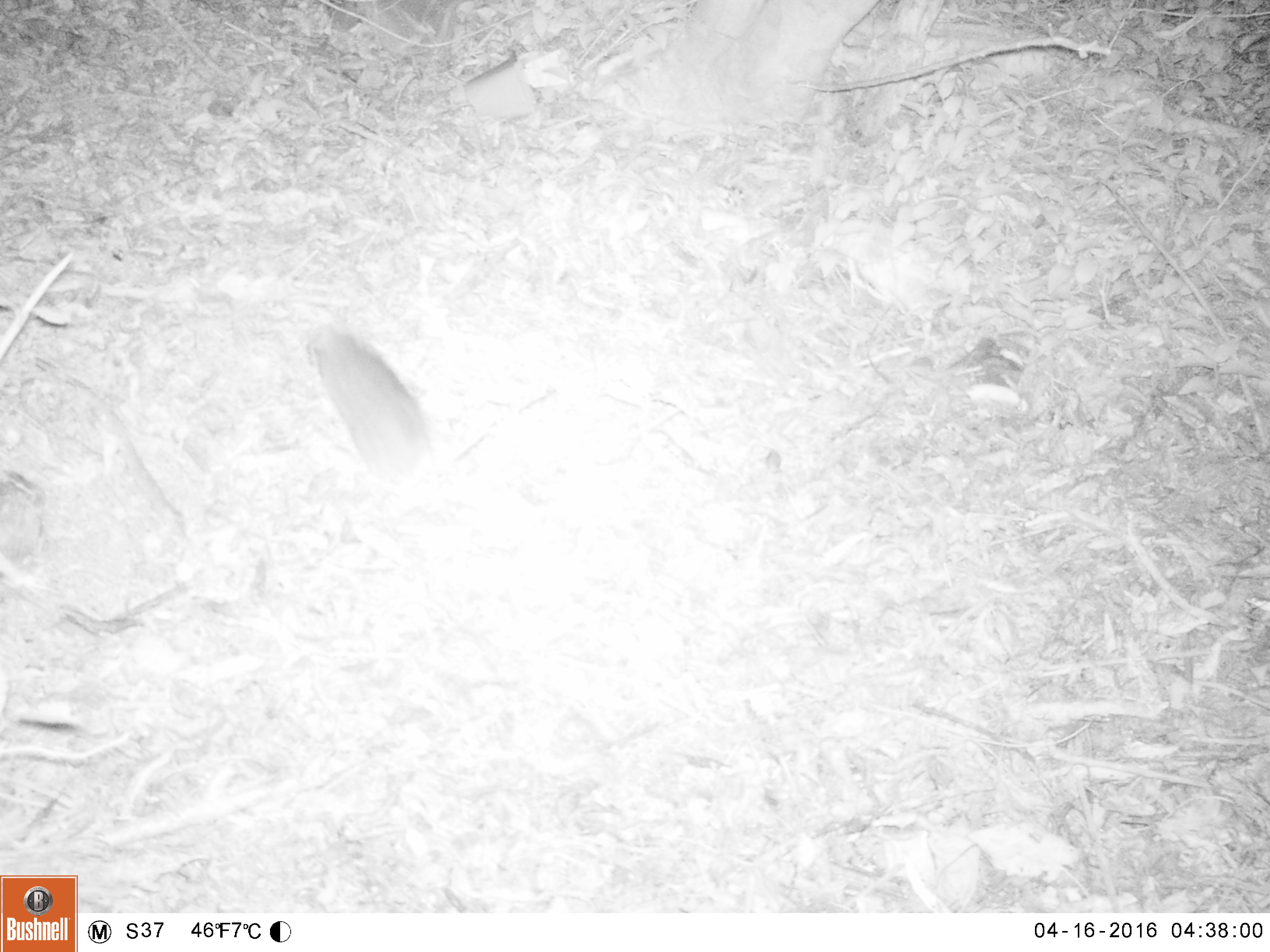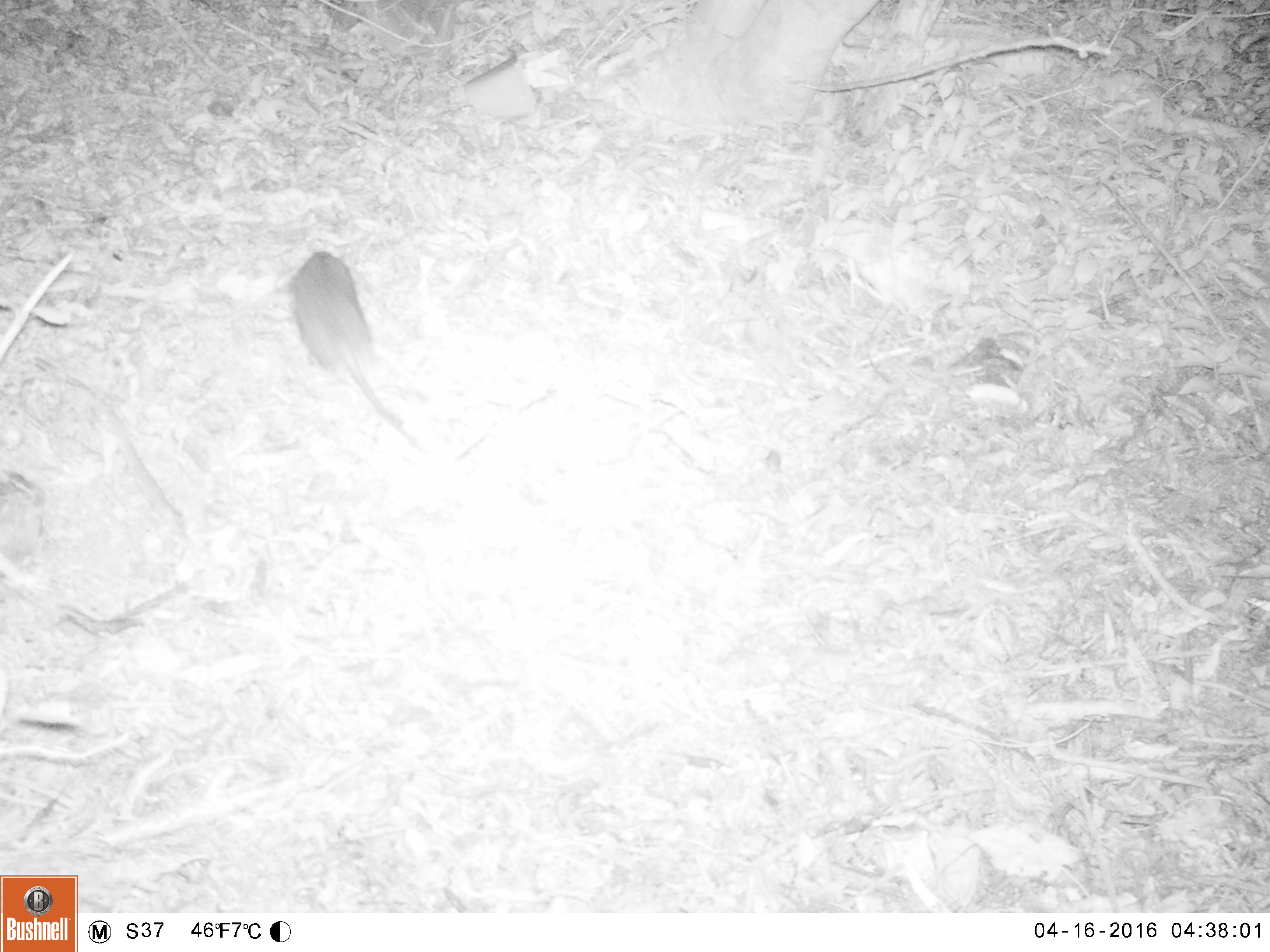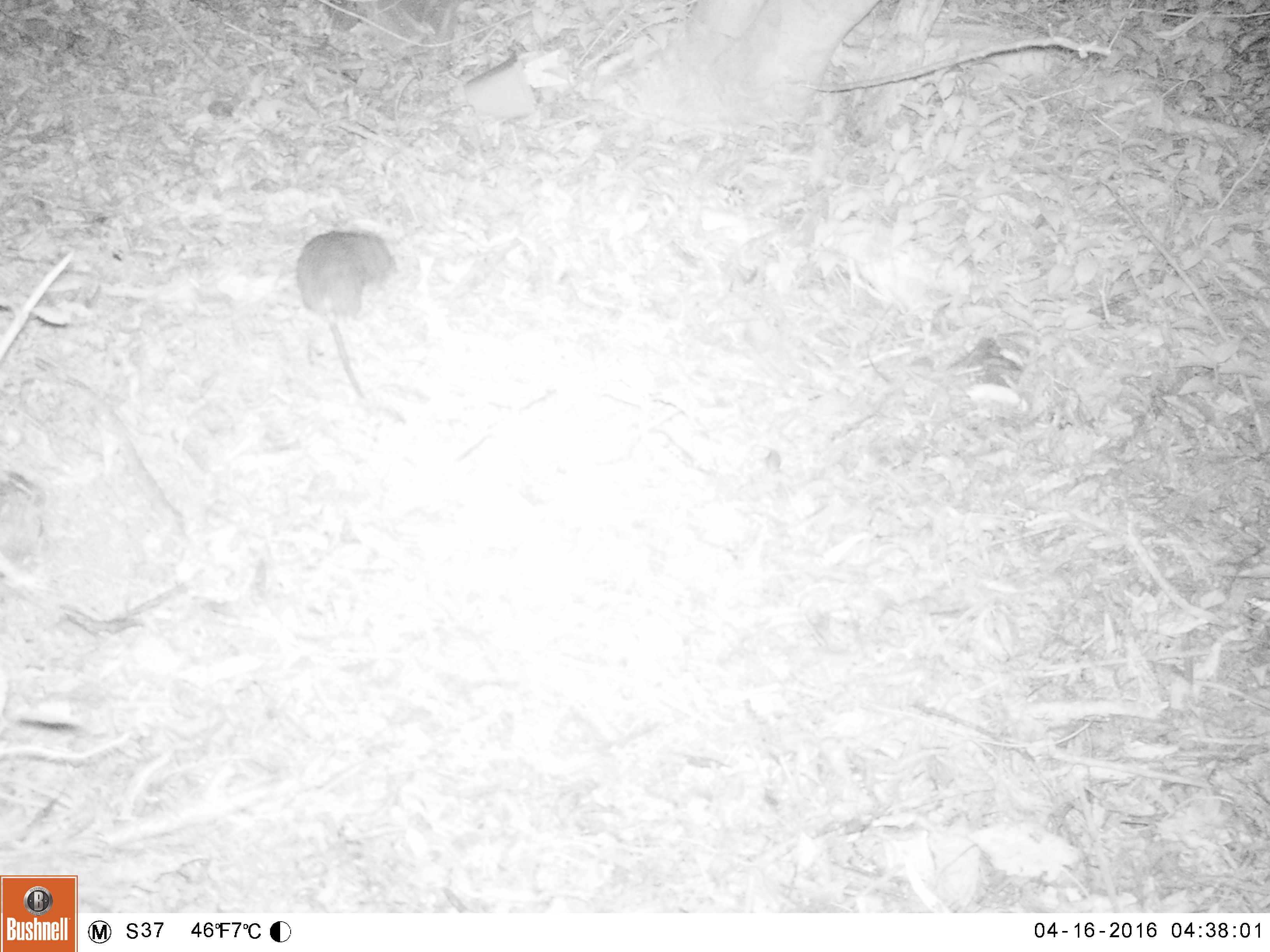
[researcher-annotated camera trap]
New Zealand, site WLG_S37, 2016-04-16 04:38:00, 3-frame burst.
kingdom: Animalia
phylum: Chordata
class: Mammalia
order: Rodentia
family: Muridae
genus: Rattus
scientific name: Rattus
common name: rat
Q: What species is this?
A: Rat (Rattus).